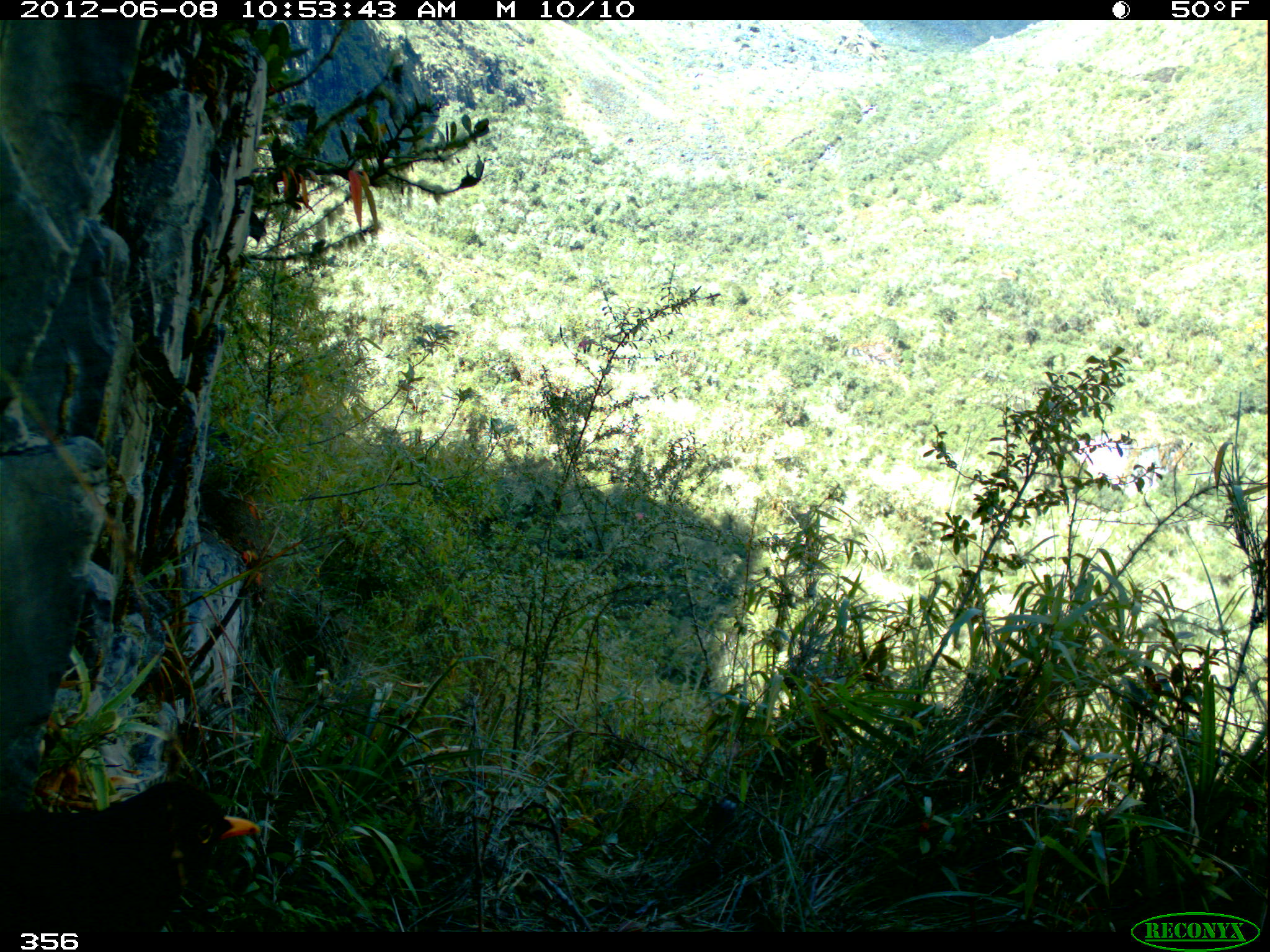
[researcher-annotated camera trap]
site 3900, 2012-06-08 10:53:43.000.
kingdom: Animalia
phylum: Chordata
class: Aves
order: Passeriformes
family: Turdidae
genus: Turdus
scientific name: Turdus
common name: true thrushes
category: turdus sp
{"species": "turdus sp (true thrushes) (Turdus)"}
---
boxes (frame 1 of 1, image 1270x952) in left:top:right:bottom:
turdus sp: 0:779:261:932